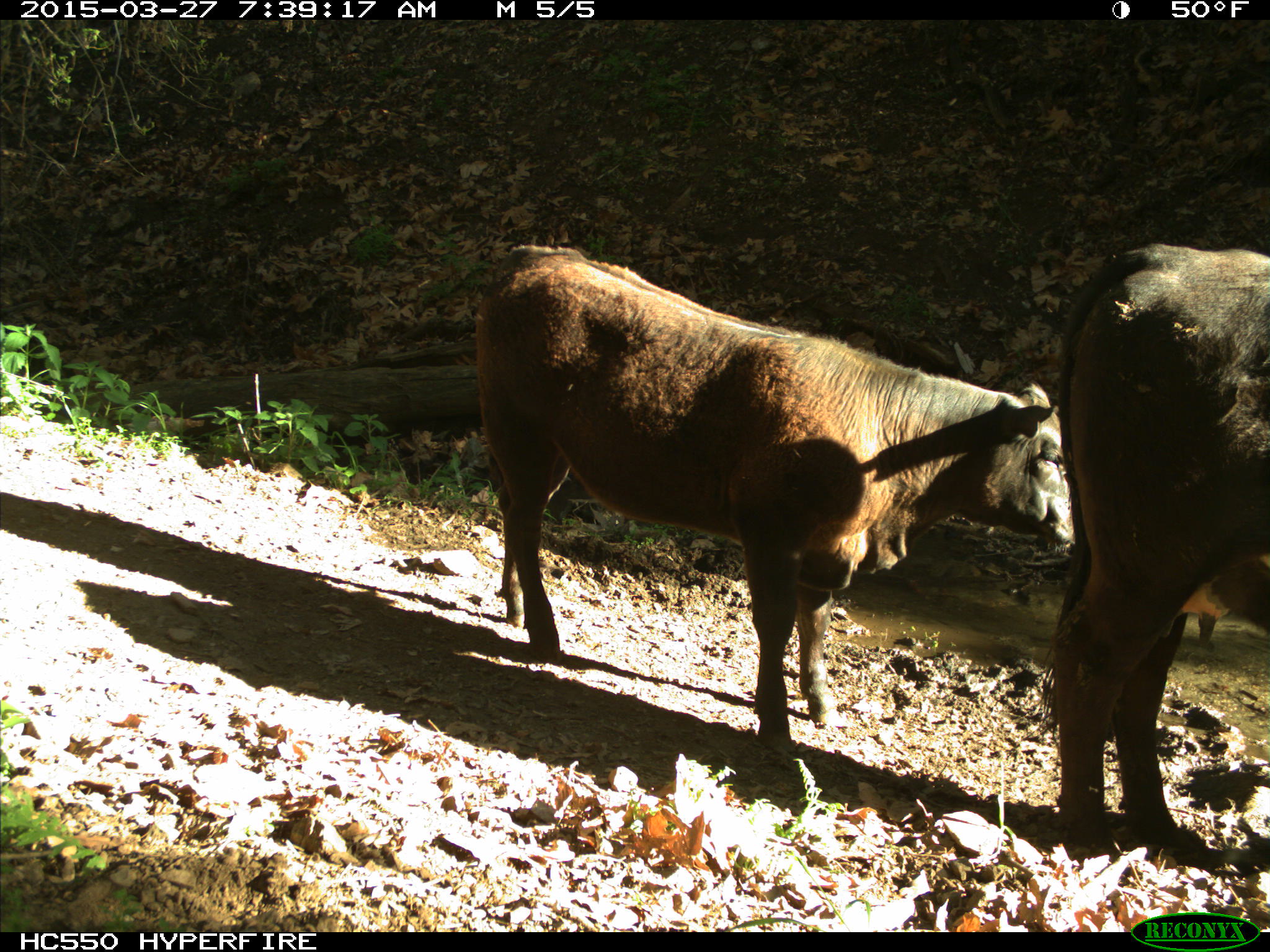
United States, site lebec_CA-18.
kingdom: Animalia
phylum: Chordata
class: Mammalia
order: Artiodactyla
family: Bovidae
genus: Bos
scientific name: Bos taurus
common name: domestic cow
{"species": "Bos taurus (domestic cow)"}